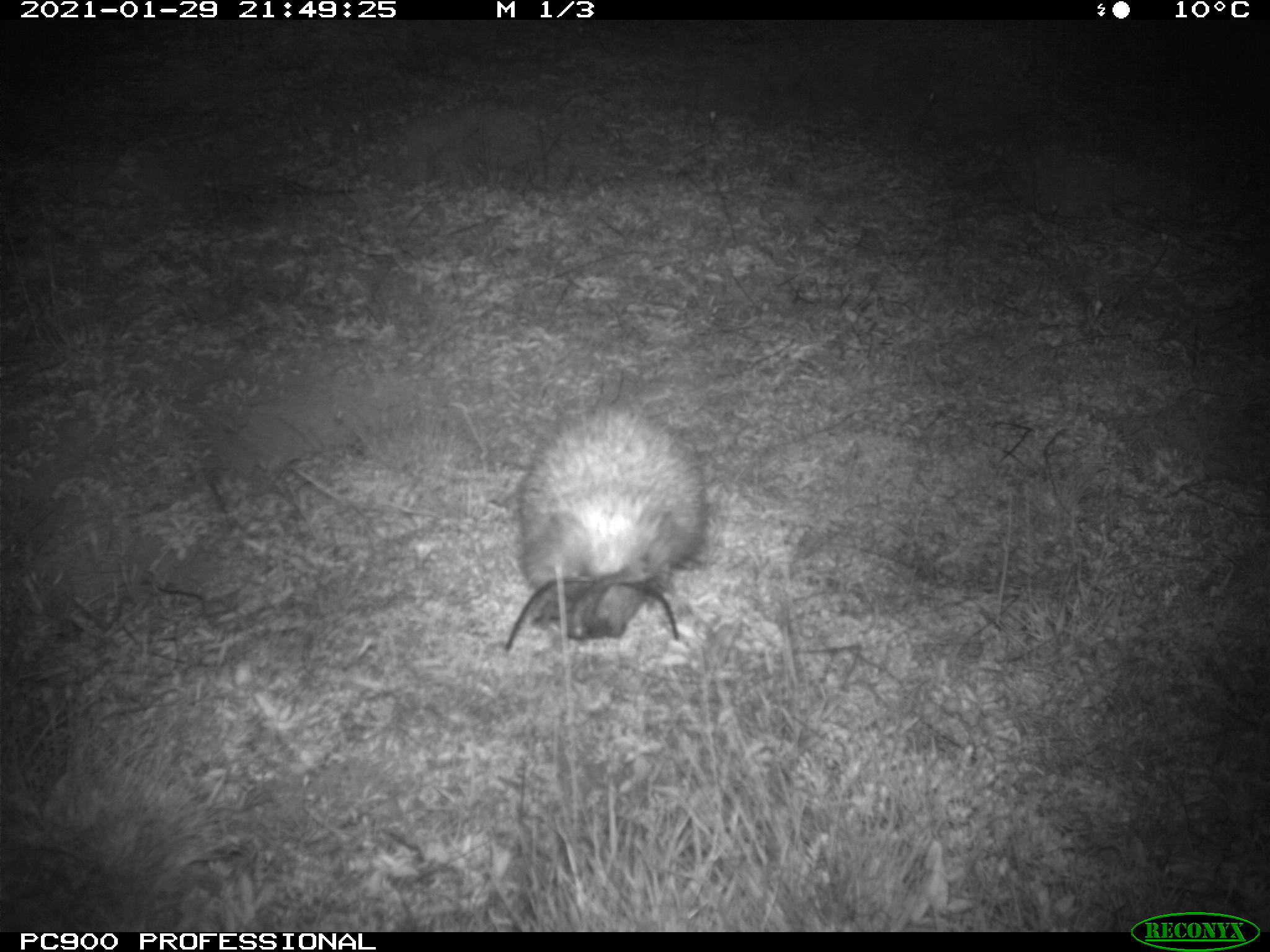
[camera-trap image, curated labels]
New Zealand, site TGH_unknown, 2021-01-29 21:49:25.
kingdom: Animalia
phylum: Chordata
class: Mammalia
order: Eulipotyphla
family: Erinaceidae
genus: Erinaceus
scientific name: Erinaceus europaeus europaeus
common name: european hedgehog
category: hedgehog